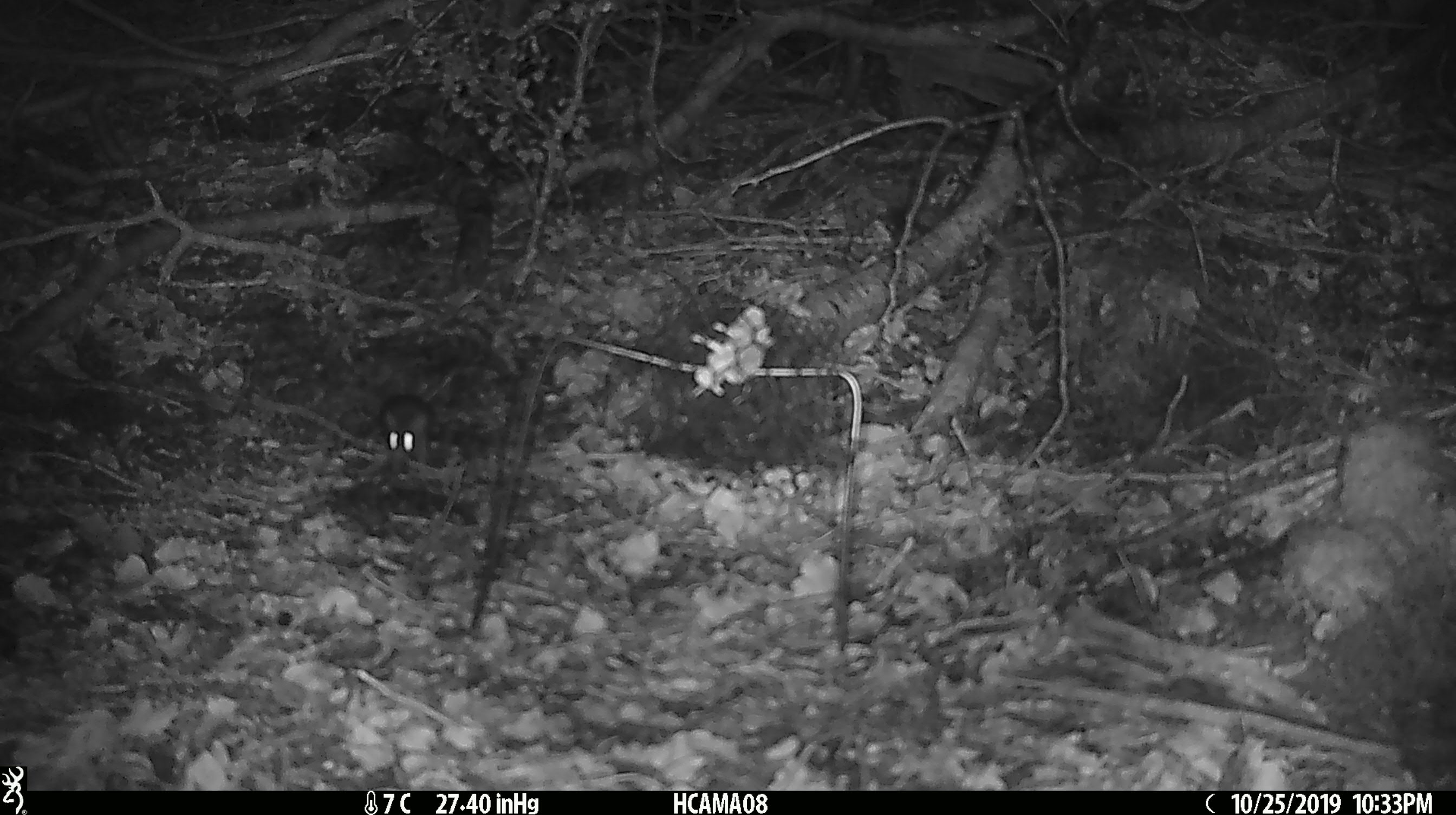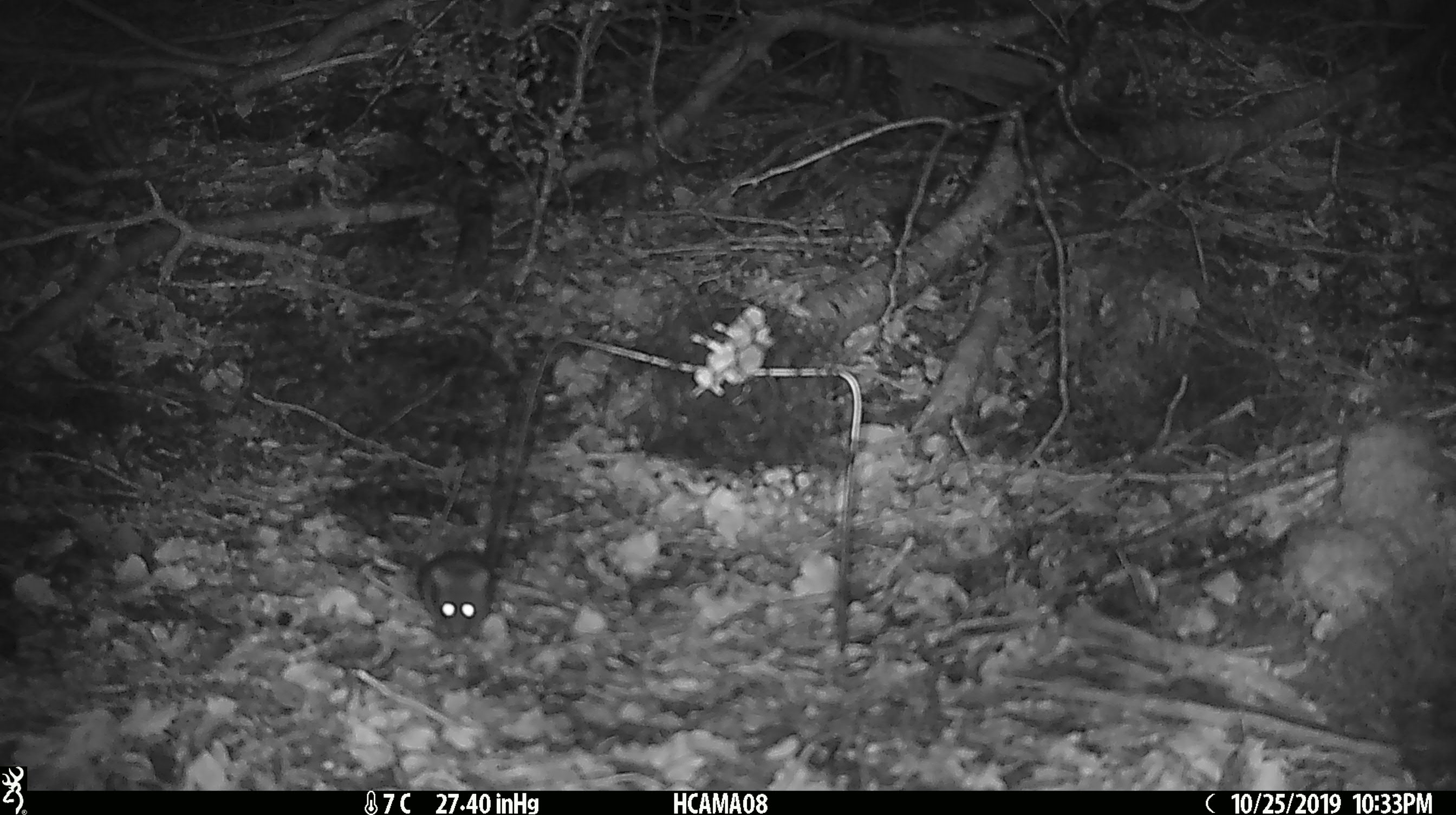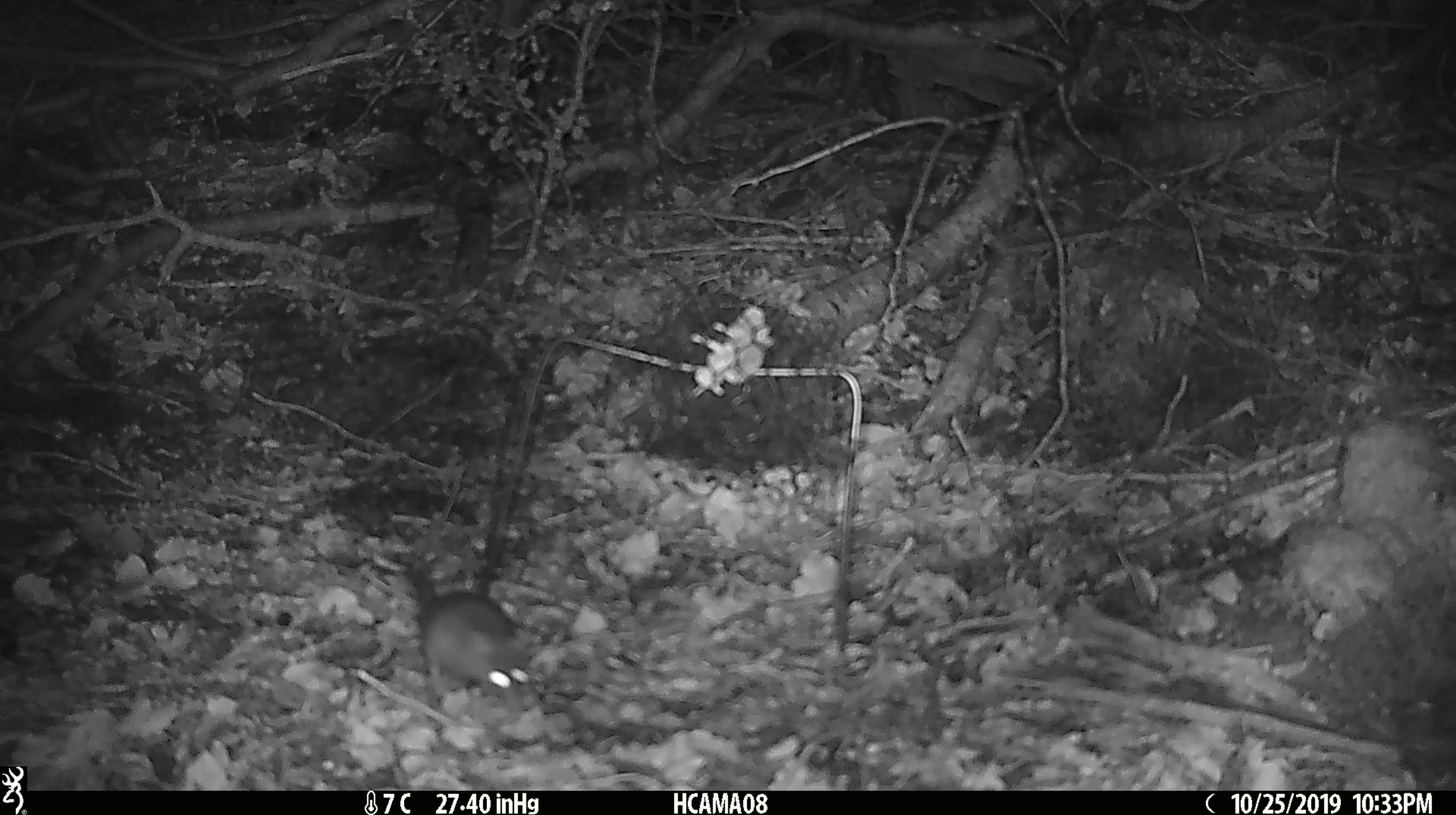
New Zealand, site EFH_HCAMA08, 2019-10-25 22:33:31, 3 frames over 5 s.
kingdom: Animalia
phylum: Chordata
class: Mammalia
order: Rodentia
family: Muridae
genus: Mus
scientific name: Mus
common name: mouse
Mouse (Mus).